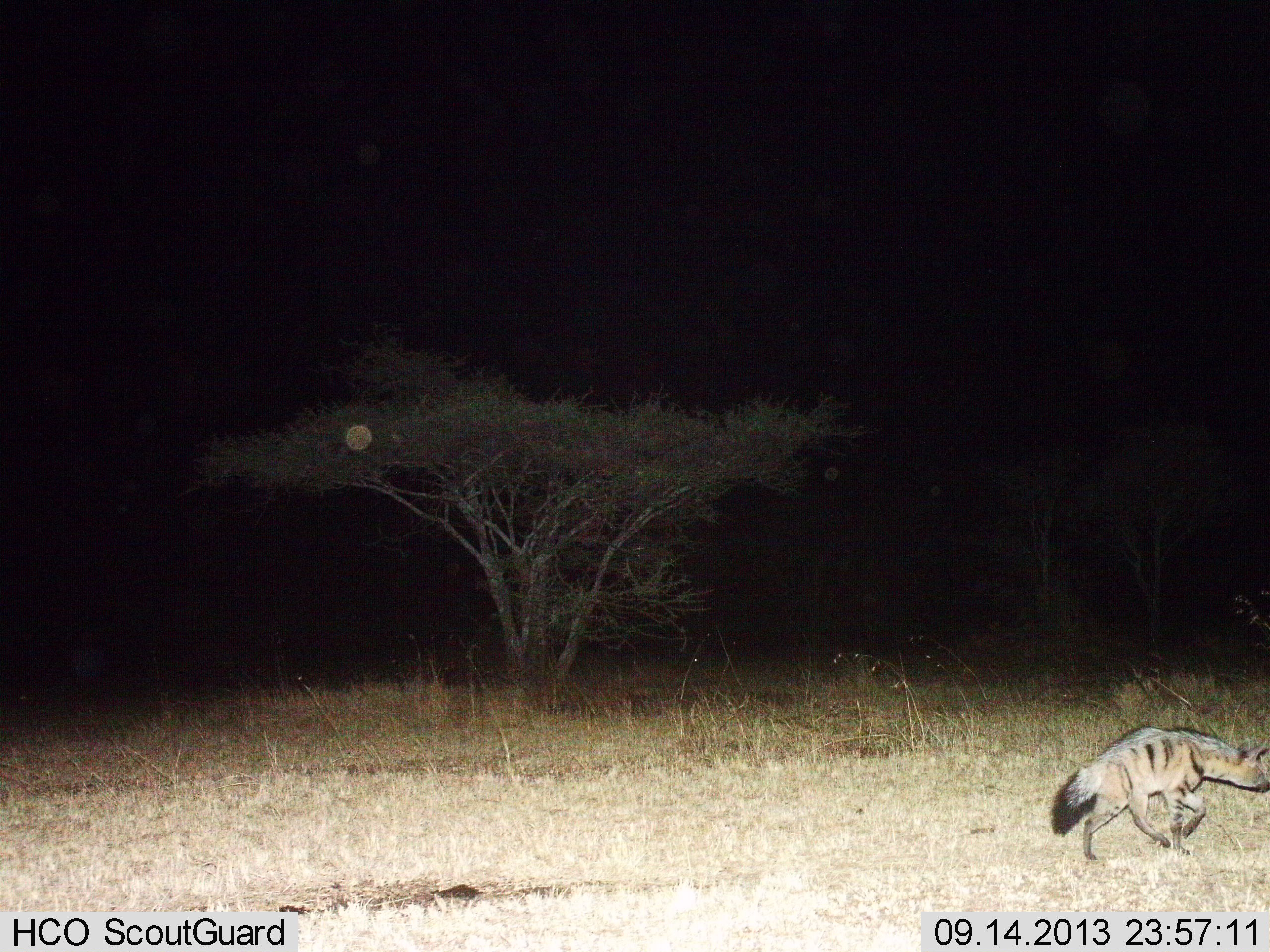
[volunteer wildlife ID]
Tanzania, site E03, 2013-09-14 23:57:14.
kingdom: Animalia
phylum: Chordata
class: Mammalia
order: Carnivora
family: Hyaenidae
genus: Proteles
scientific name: Proteles cristatus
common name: aardwolf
Aardwolf (Proteles cristatus), count 1. Behavior (volunteer vote fractions): standing 0%, resting 0%, moving 100%, interacting 0%. Young present (vote fraction): 0%. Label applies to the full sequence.